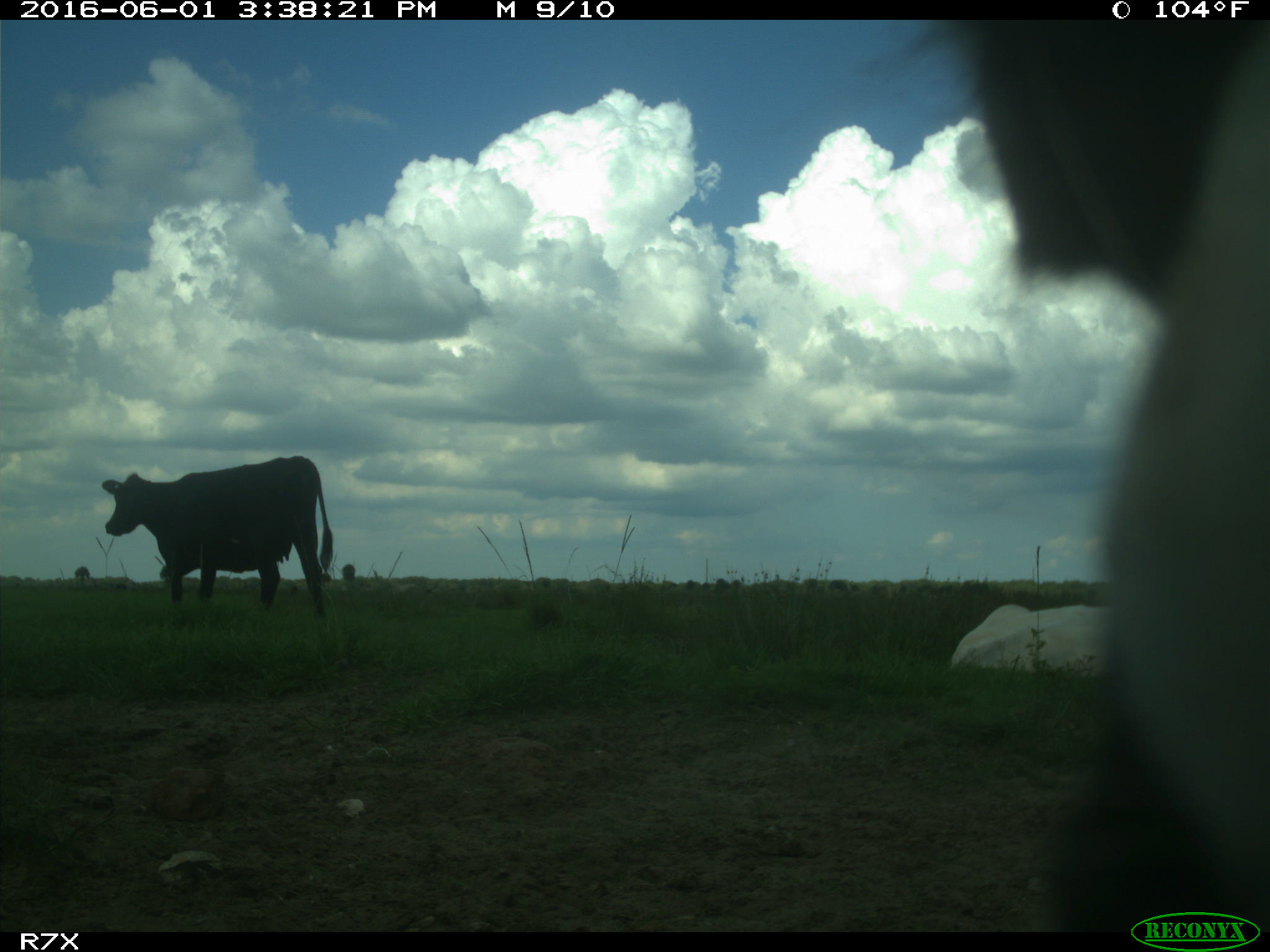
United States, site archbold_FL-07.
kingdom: Animalia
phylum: Chordata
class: Mammalia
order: Artiodactyla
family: Bovidae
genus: Bos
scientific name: Bos taurus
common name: domestic cow